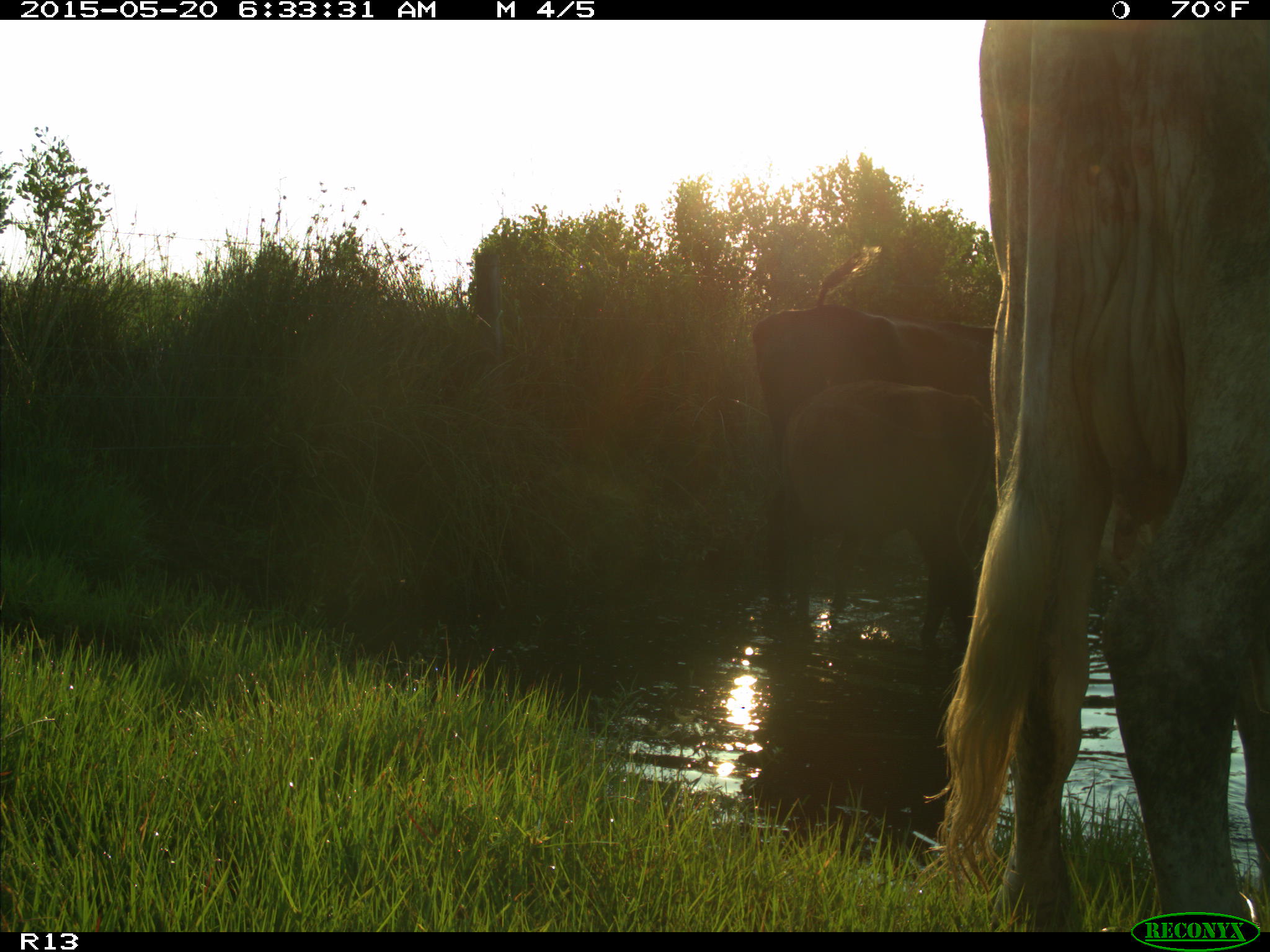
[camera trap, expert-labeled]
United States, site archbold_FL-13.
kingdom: Animalia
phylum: Chordata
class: Mammalia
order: Artiodactyla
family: Bovidae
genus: Bos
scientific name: Bos taurus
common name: domestic cow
Bos taurus (domestic cow).